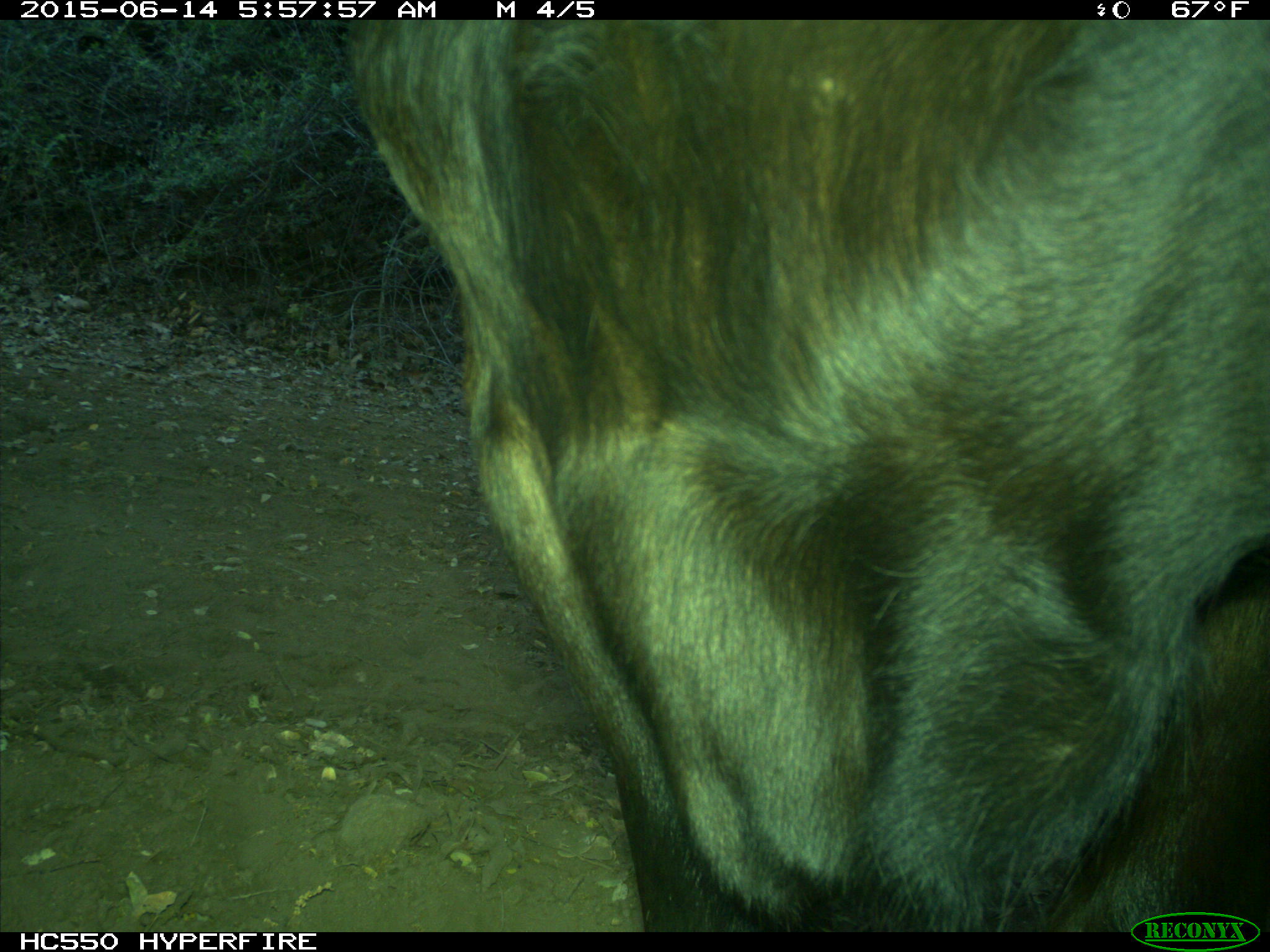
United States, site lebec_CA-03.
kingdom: Animalia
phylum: Chordata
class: Mammalia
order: Artiodactyla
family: Bovidae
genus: Bos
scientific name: Bos taurus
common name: domestic cow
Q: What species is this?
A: Bos taurus (domestic cow).